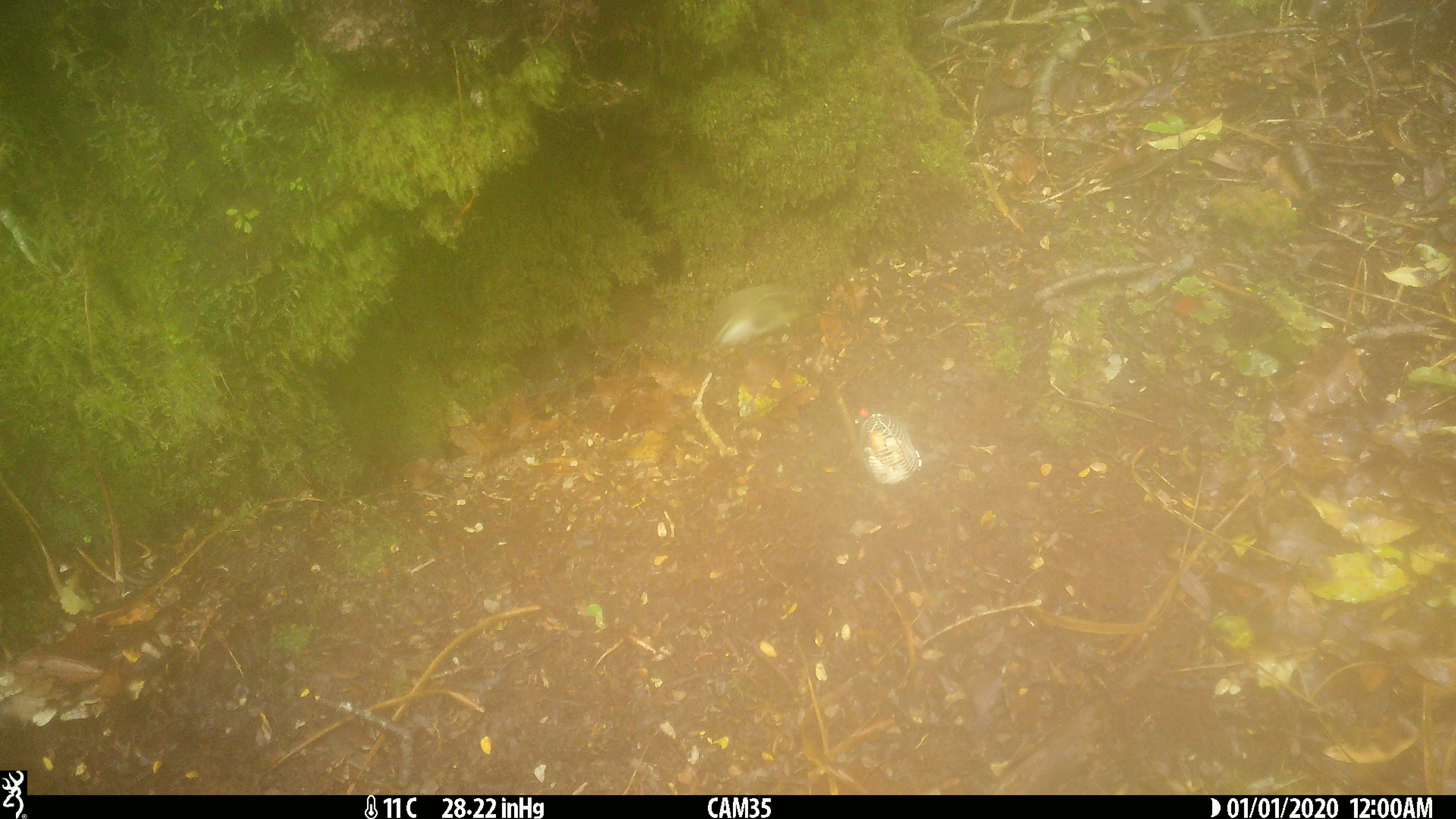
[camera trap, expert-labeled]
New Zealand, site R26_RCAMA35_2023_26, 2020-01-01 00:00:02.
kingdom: Animalia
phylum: Chordata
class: Aves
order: Passeriformes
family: Acanthisittidae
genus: Acanthisitta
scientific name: Acanthisitta chloris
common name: rifleman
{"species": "rifleman (Acanthisitta chloris)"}